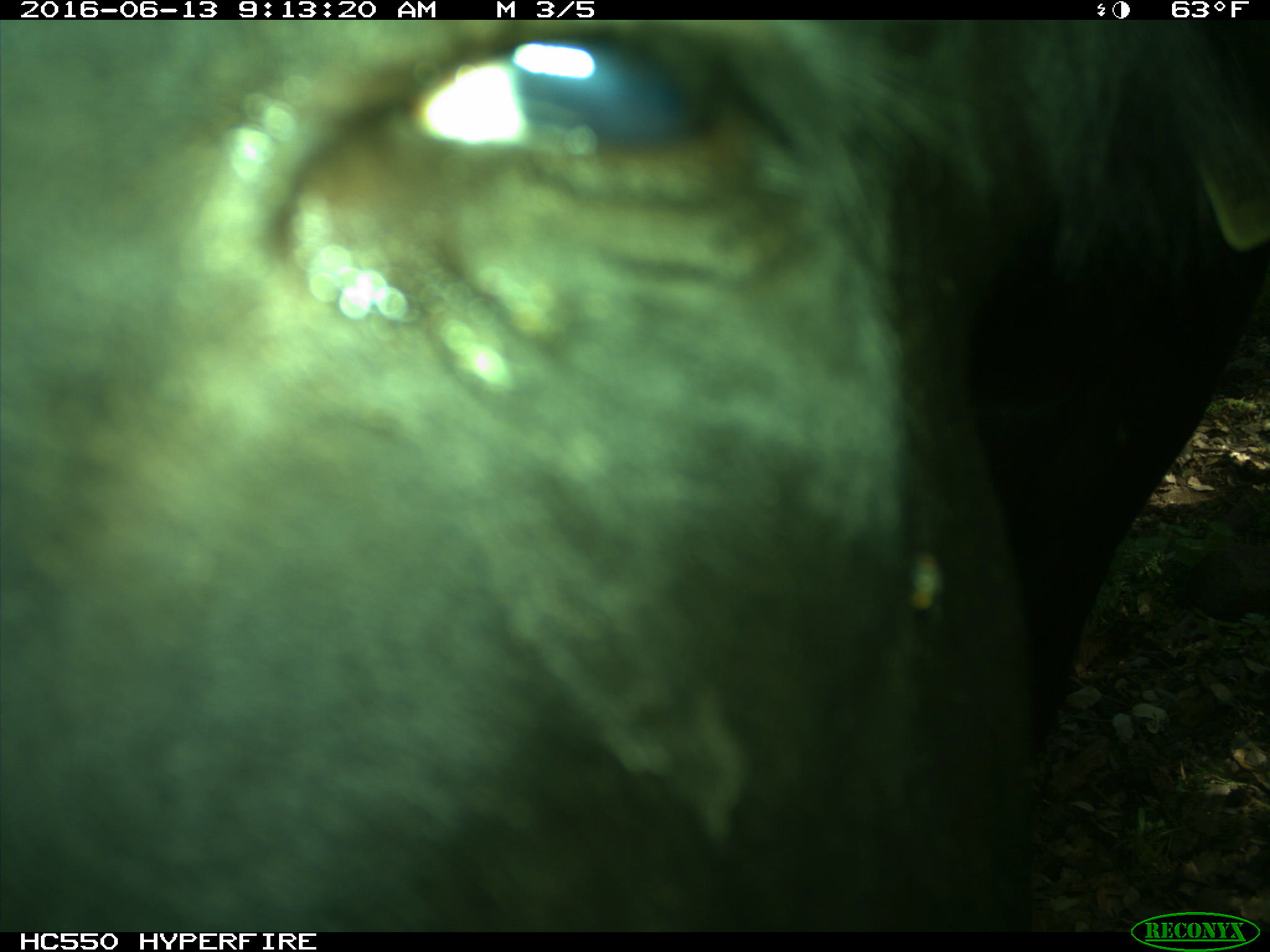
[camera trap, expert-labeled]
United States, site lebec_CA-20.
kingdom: Animalia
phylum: Chordata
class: Mammalia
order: Artiodactyla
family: Bovidae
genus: Bos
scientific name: Bos taurus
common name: domestic cow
Bos taurus (domestic cow).